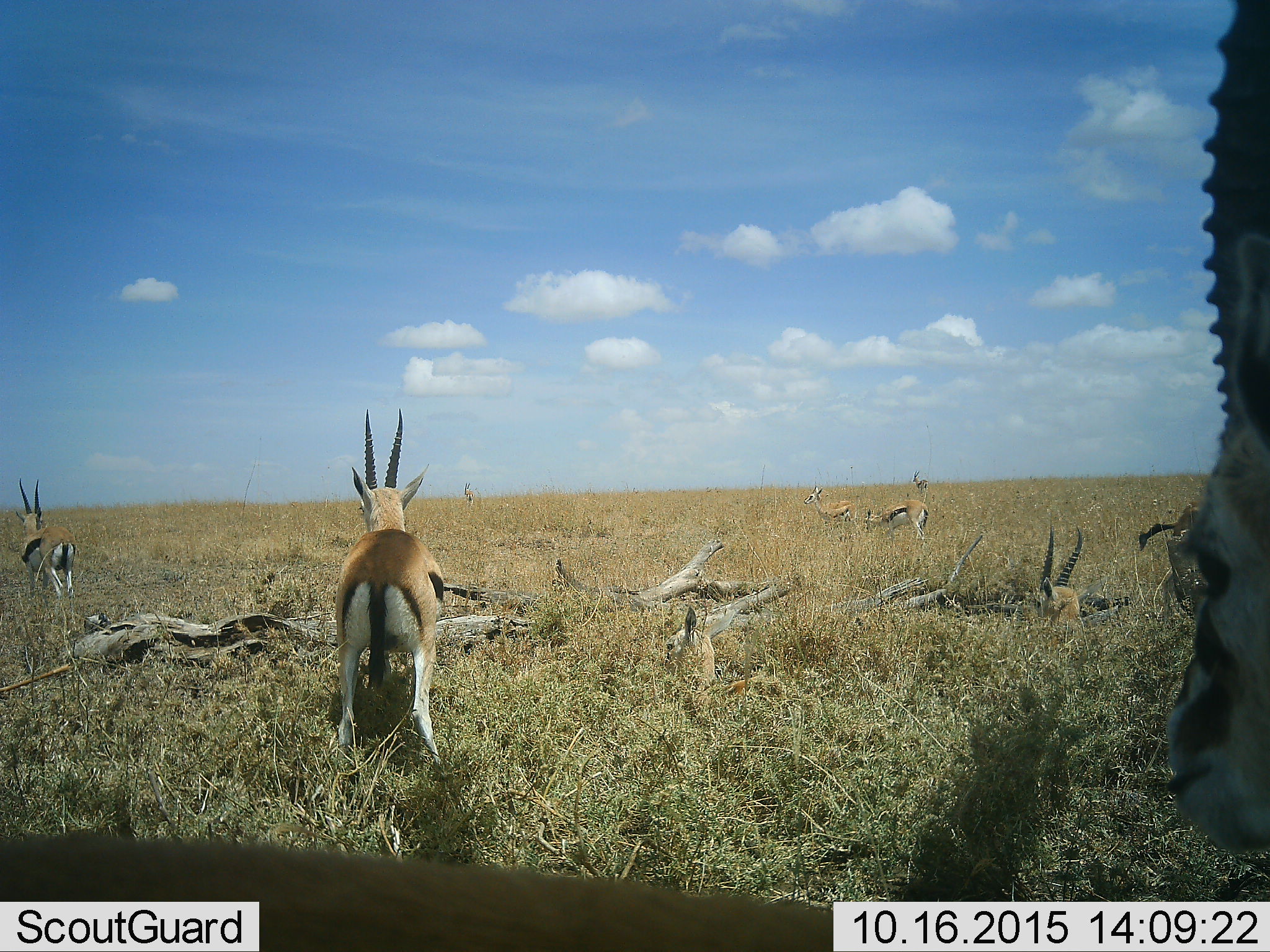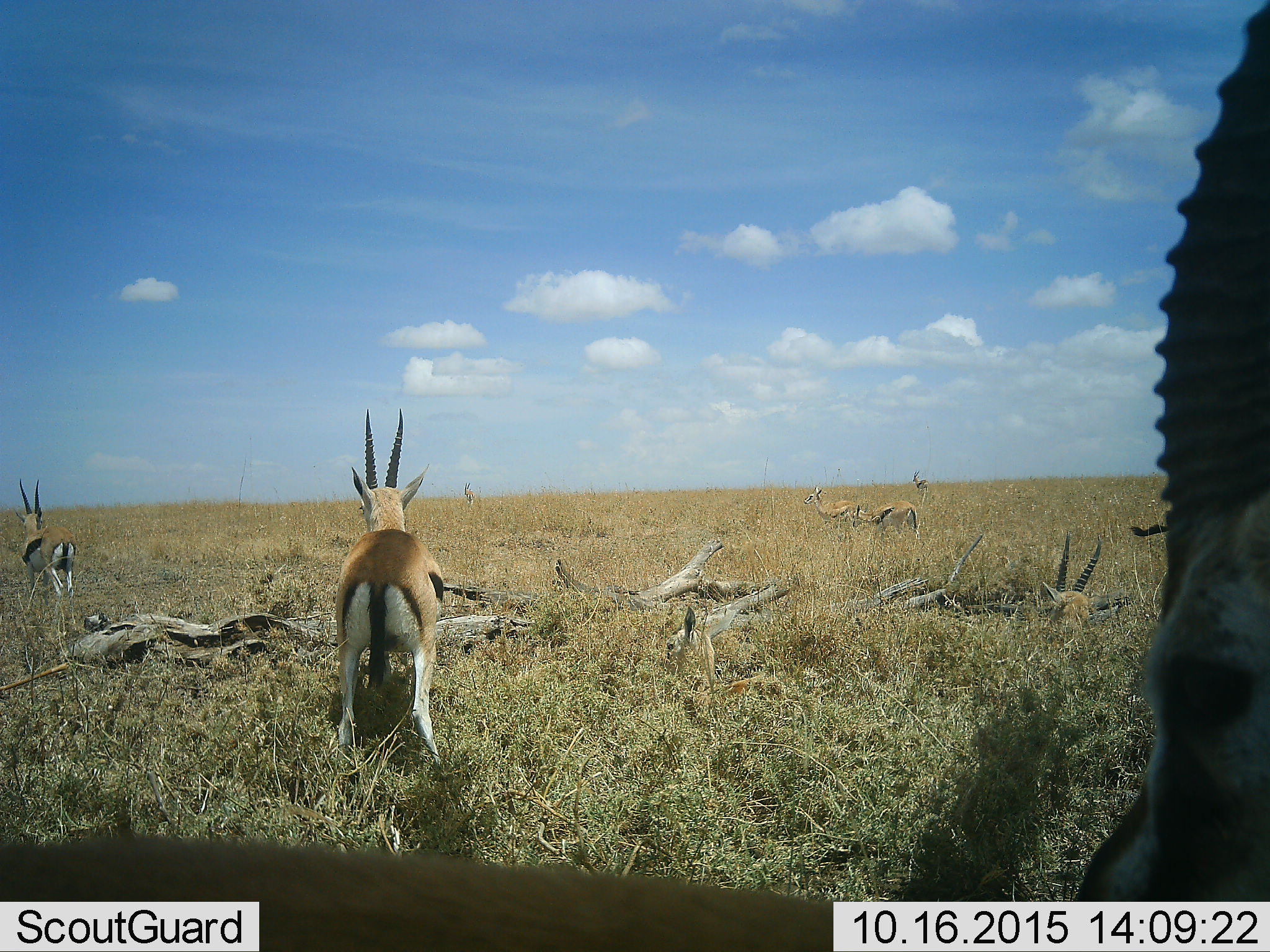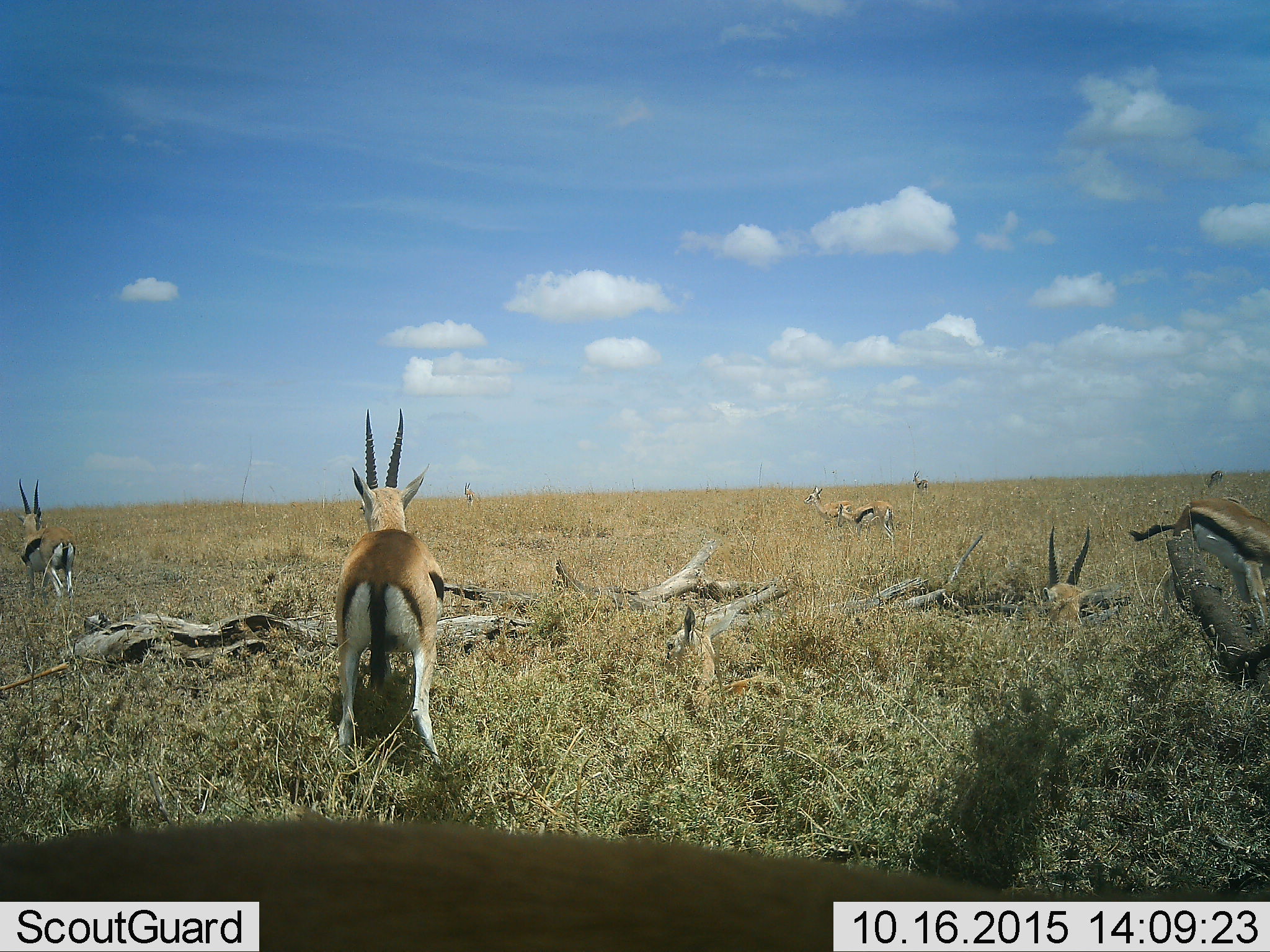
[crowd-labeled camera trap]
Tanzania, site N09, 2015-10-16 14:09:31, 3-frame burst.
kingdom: Animalia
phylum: Chordata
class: Mammalia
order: Artiodactyla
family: Bovidae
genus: Eudorcas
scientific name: Eudorcas thomsonii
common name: thomson's gazelle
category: gazellethomsons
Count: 10.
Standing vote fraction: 100%.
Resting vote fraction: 83%.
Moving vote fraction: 17%.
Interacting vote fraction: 0%.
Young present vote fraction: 50%.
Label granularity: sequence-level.